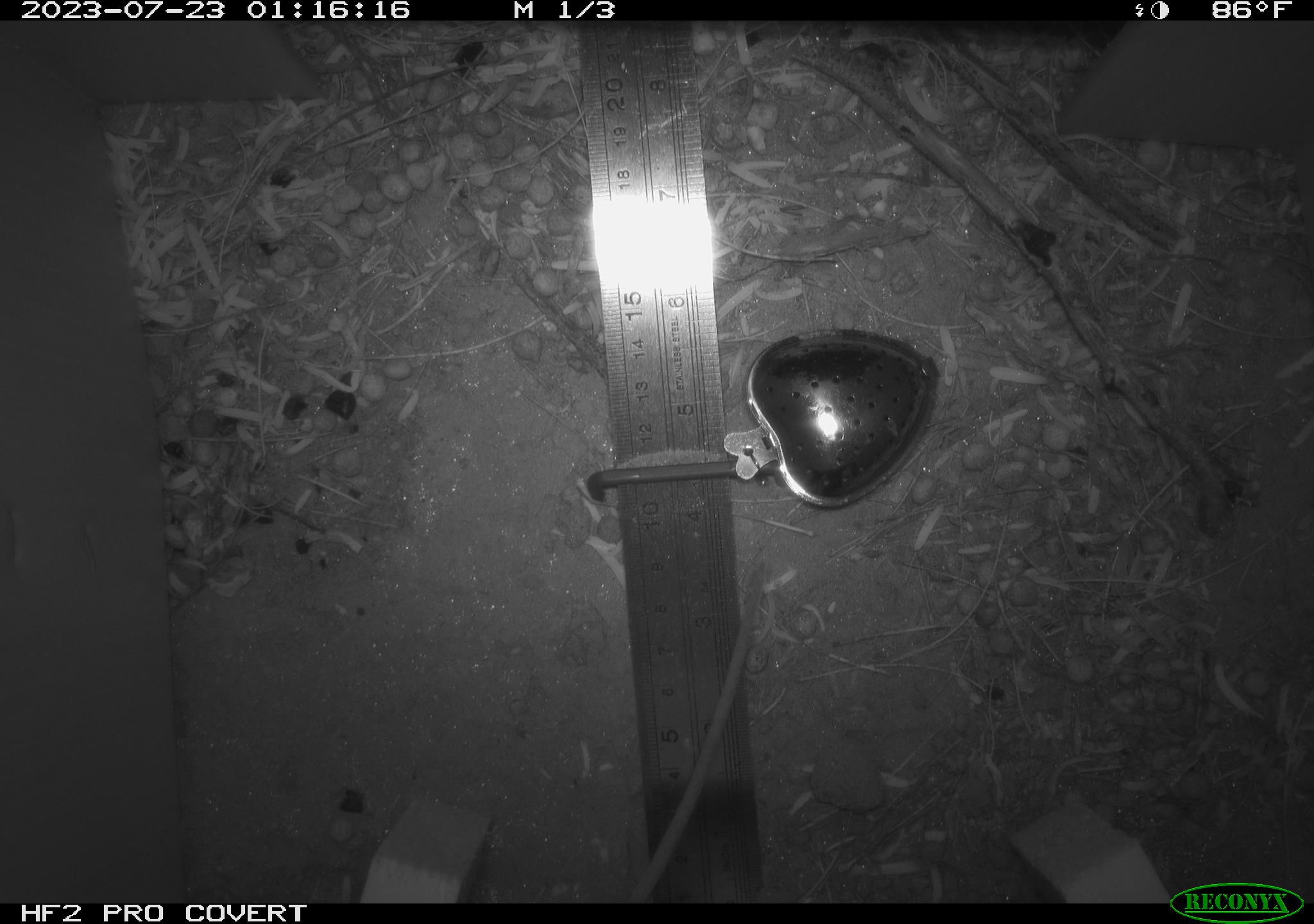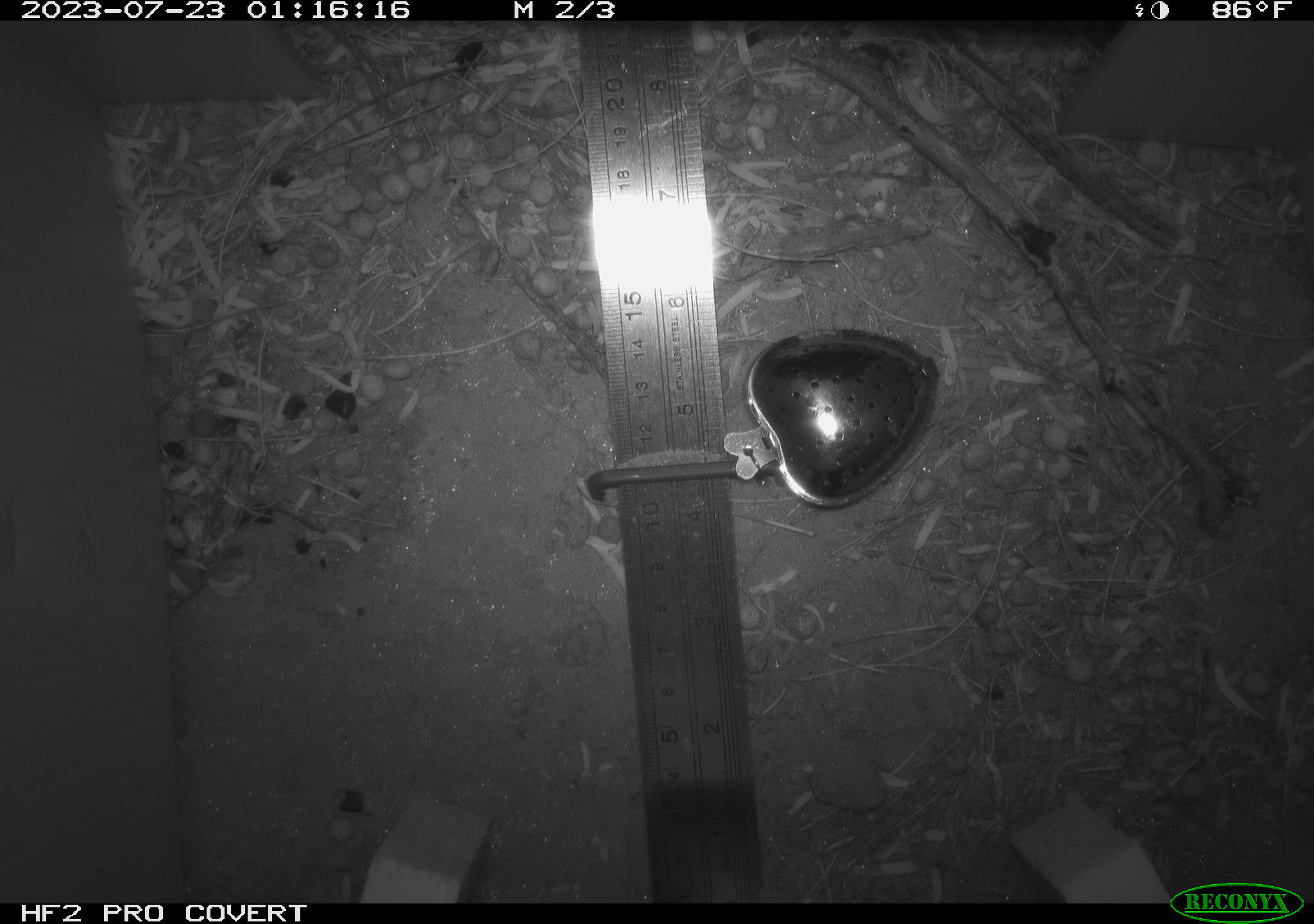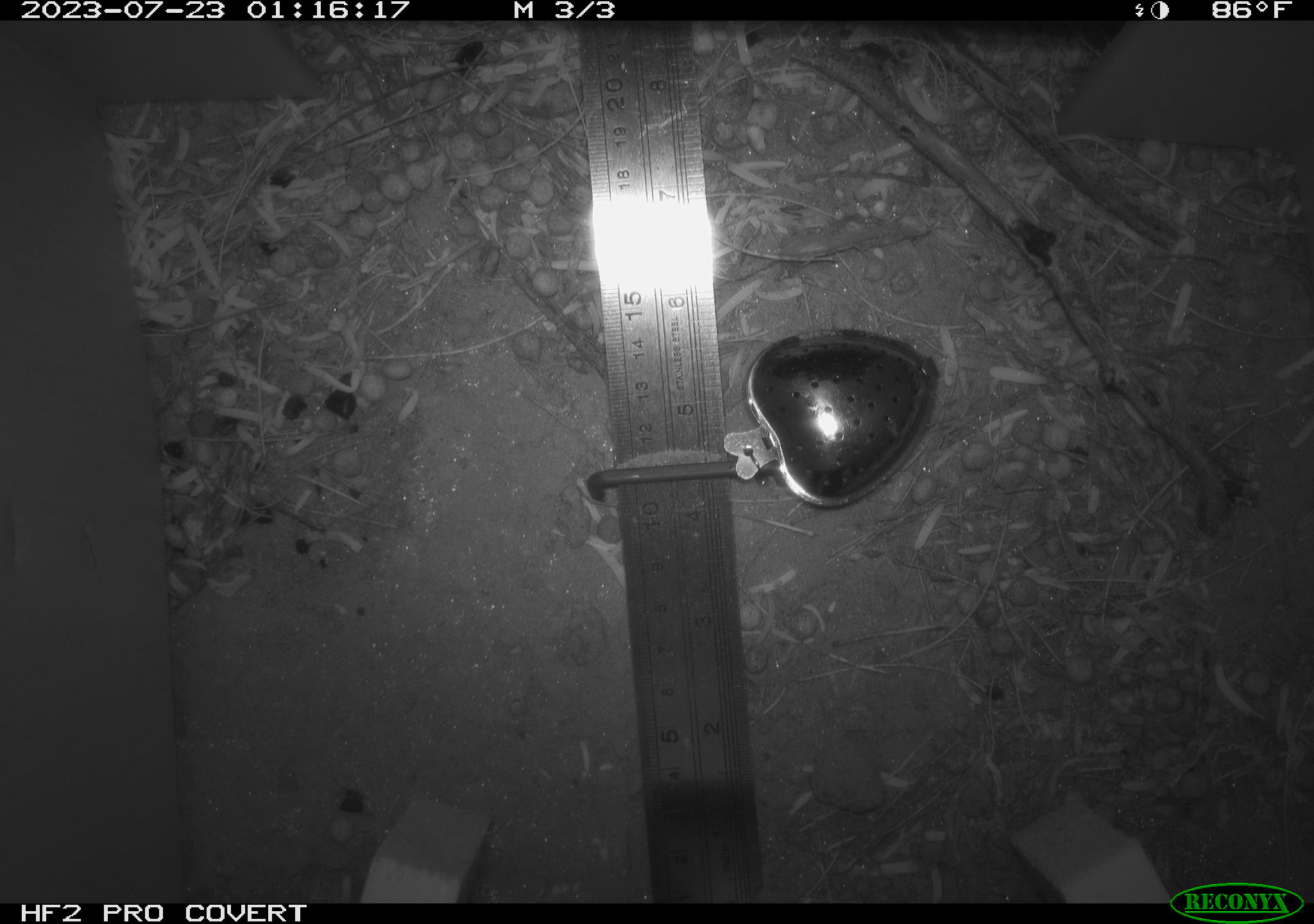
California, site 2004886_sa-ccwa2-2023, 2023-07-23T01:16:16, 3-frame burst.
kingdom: Animalia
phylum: Chordata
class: Mammalia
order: Rodentia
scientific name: Rodentia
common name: rodent